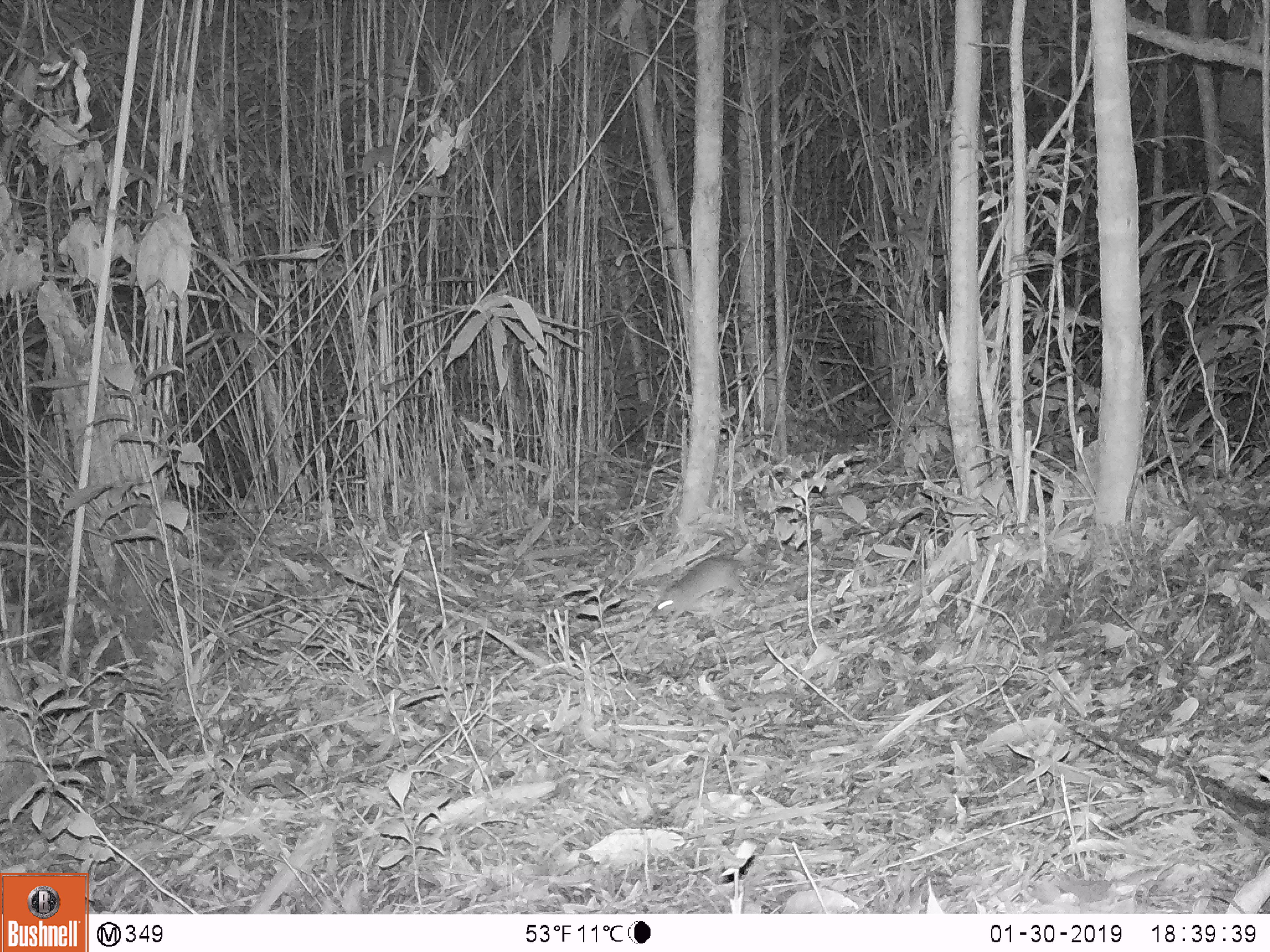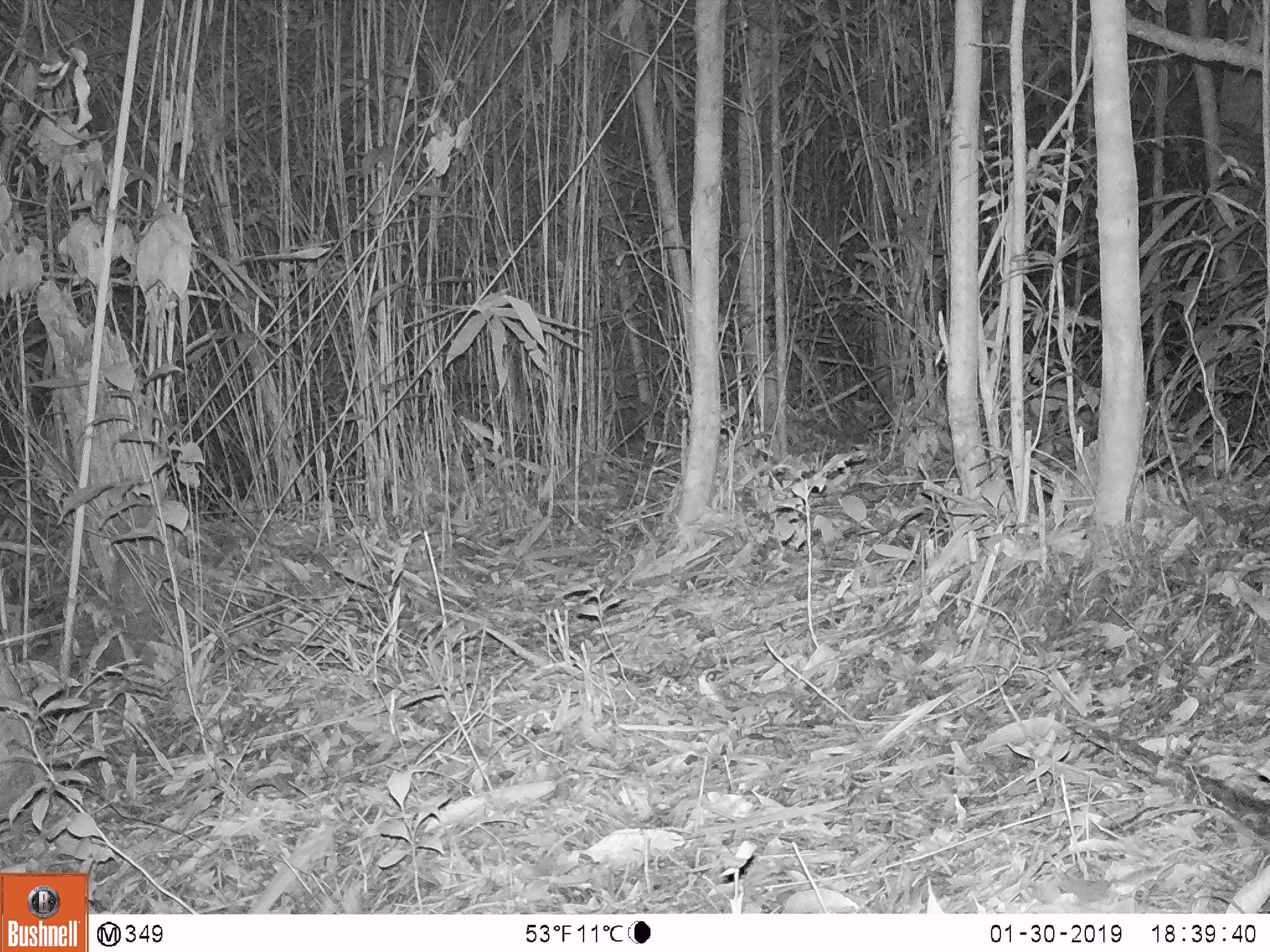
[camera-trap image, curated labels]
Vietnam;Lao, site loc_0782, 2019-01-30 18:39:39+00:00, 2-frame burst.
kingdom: Animalia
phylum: Chordata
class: Mammalia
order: Rodentia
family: Muridae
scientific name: Muridae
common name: old-world mice and rats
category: unidentified murid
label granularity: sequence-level